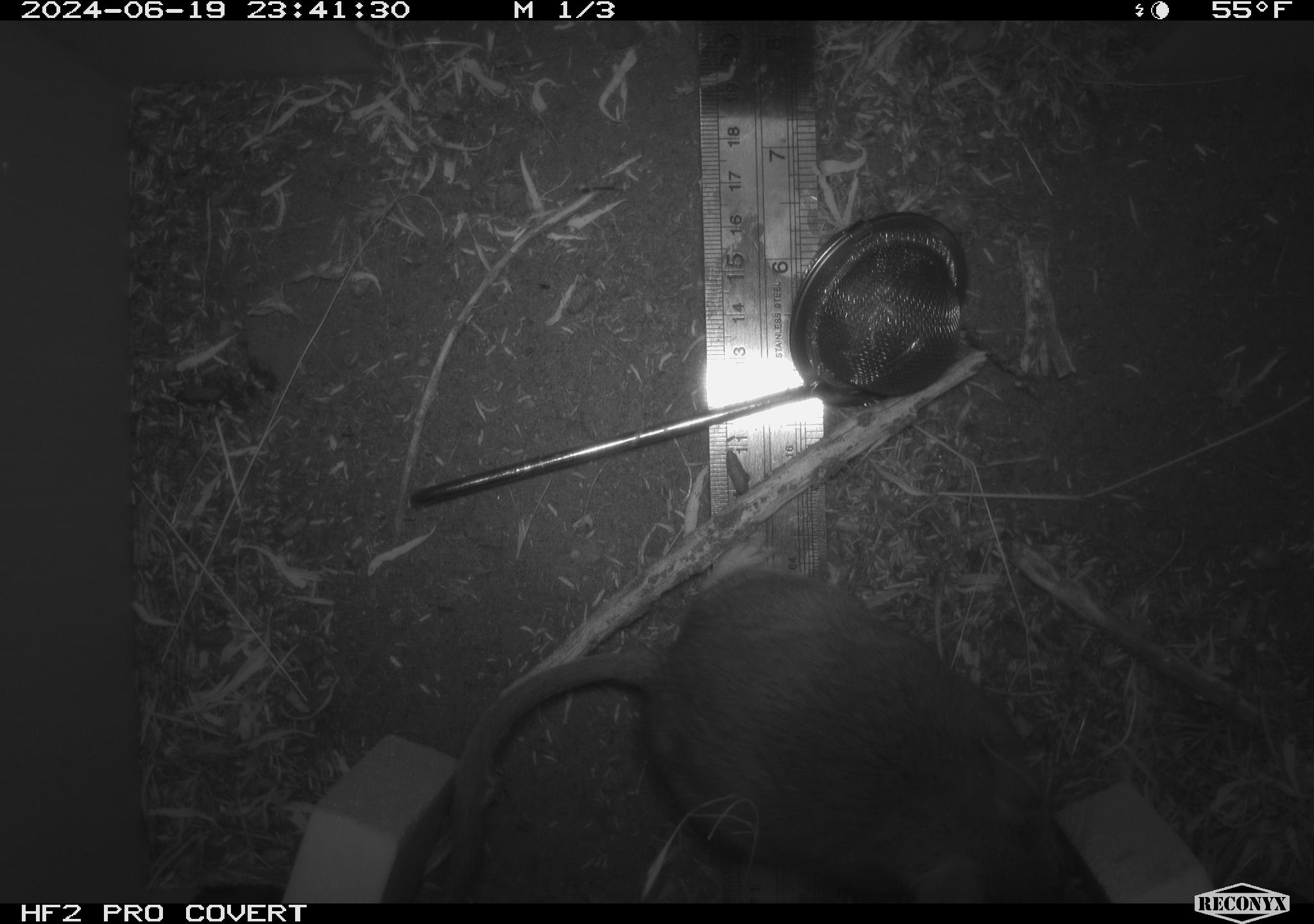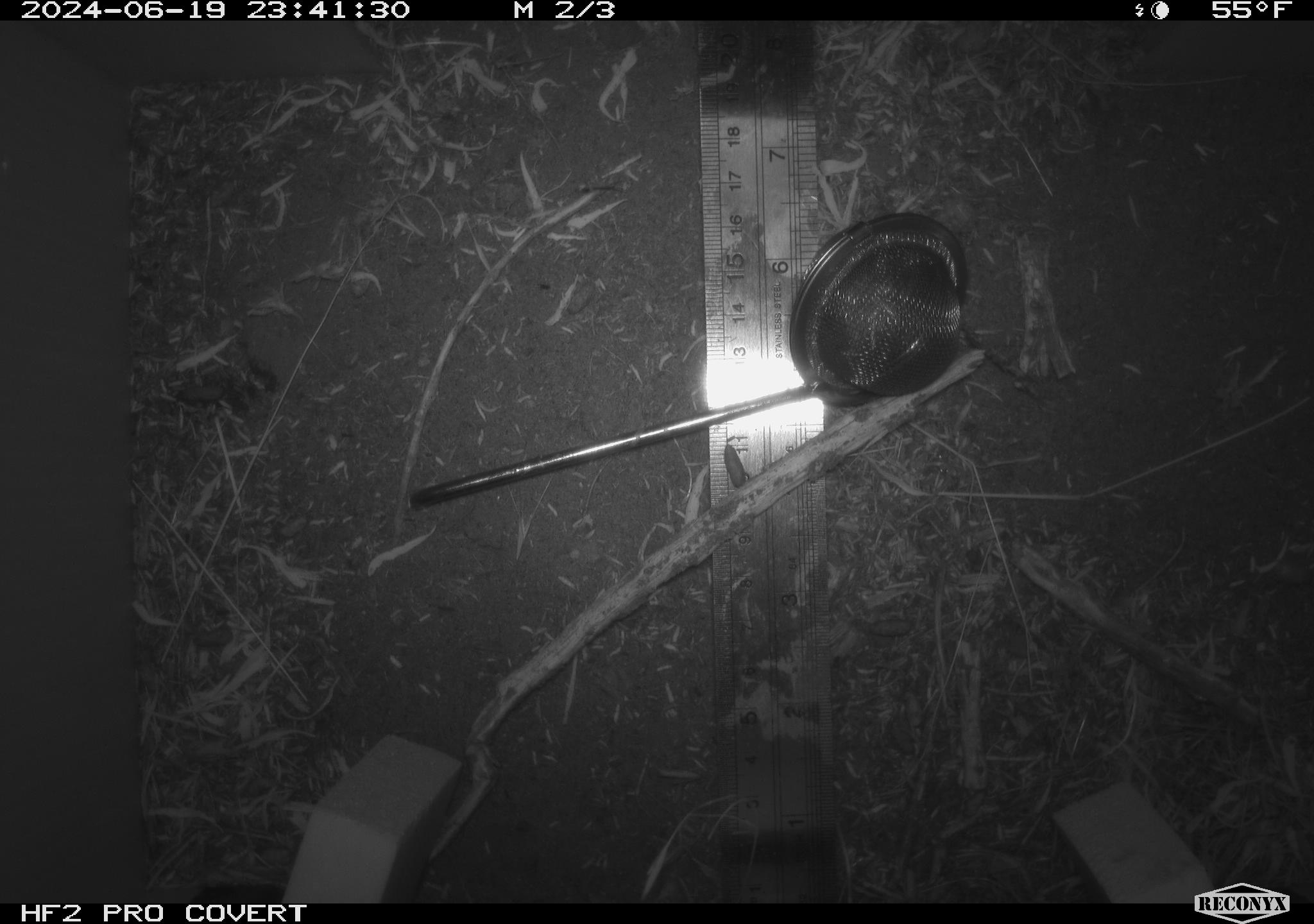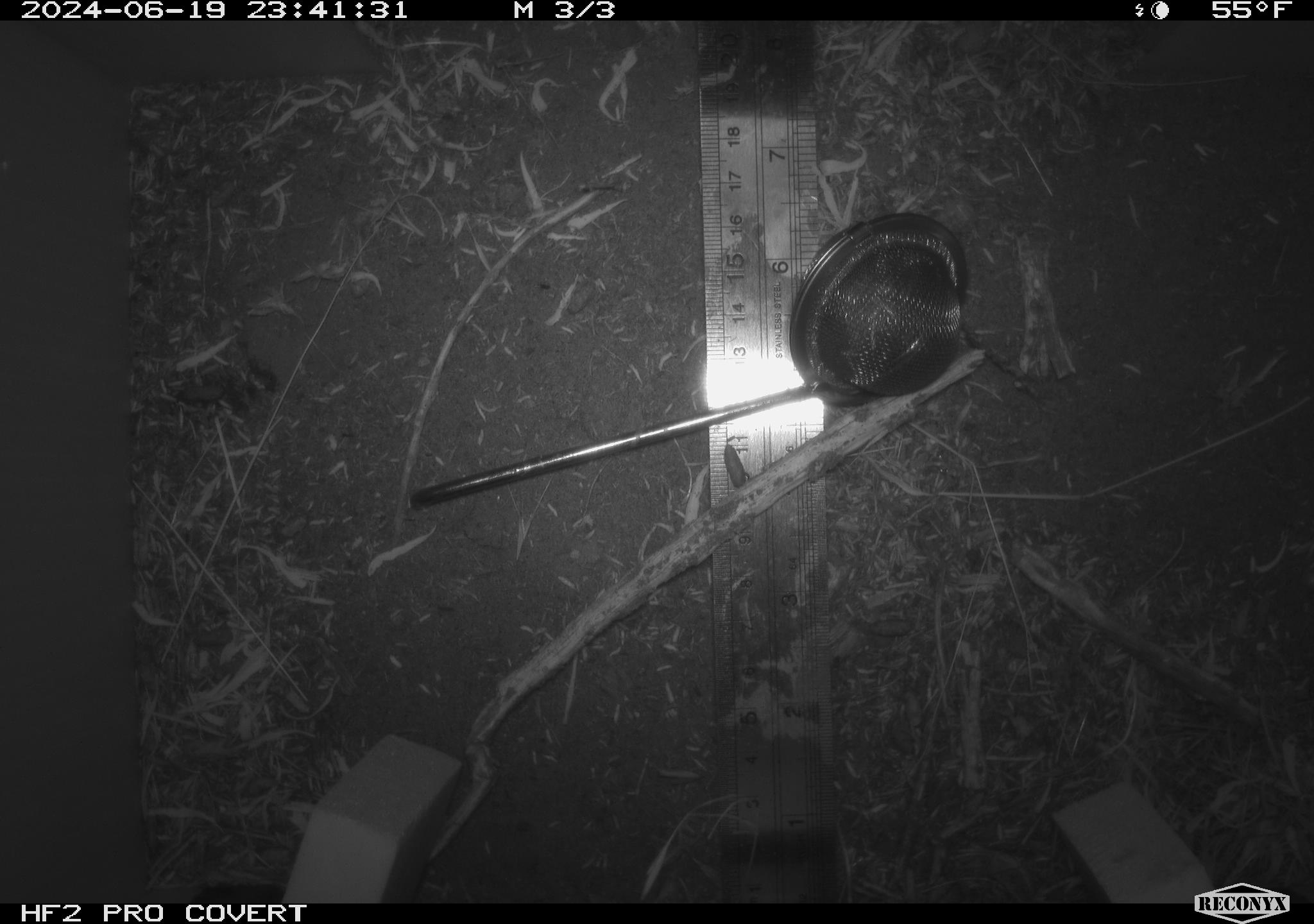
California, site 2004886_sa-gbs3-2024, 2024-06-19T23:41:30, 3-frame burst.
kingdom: Animalia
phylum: Chordata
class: Mammalia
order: Rodentia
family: Cricetidae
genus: Neotoma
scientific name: Neotoma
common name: pack rat or woodrat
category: neotoma species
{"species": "neotoma species (pack rat or woodrat) (Neotoma)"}